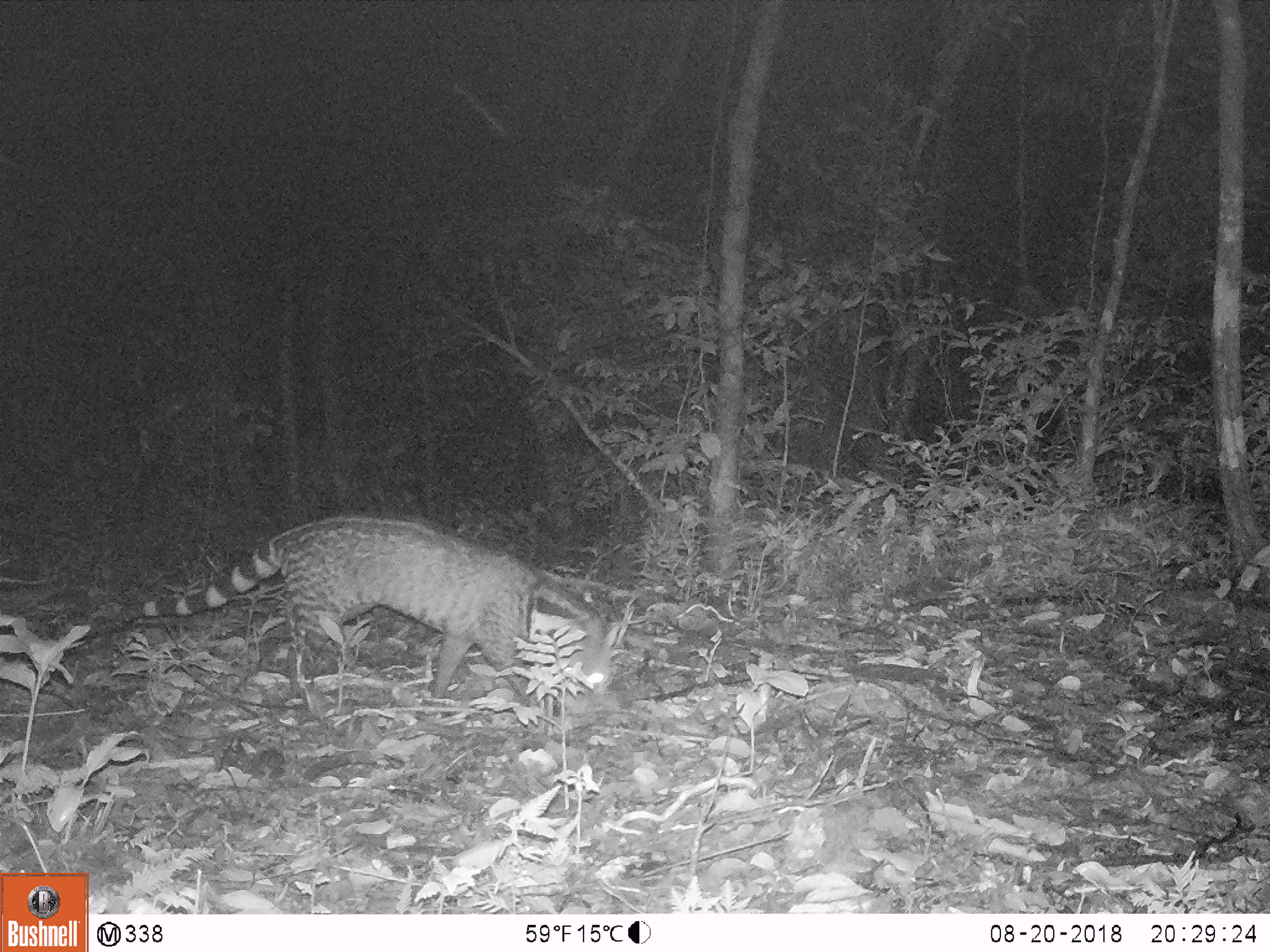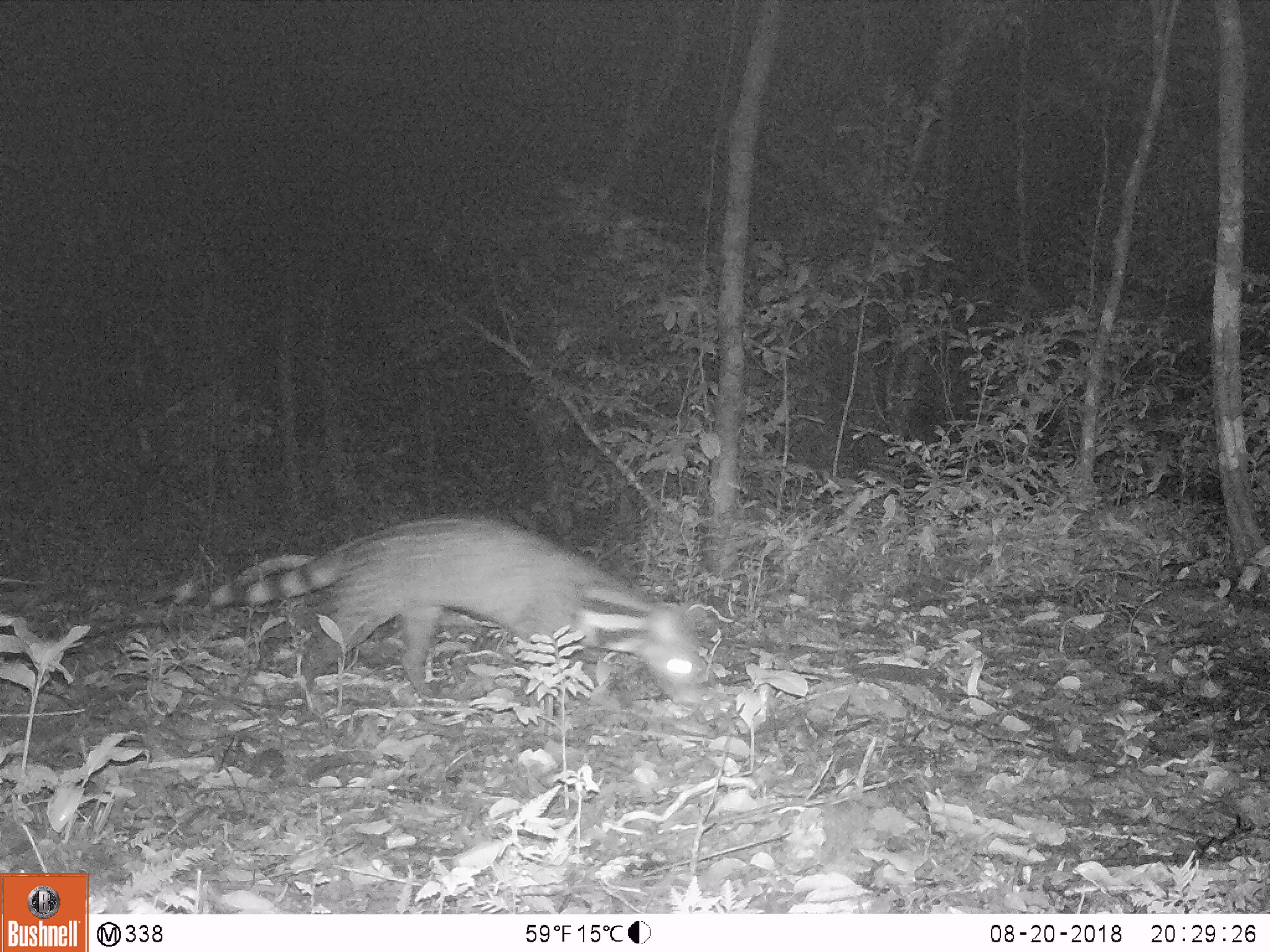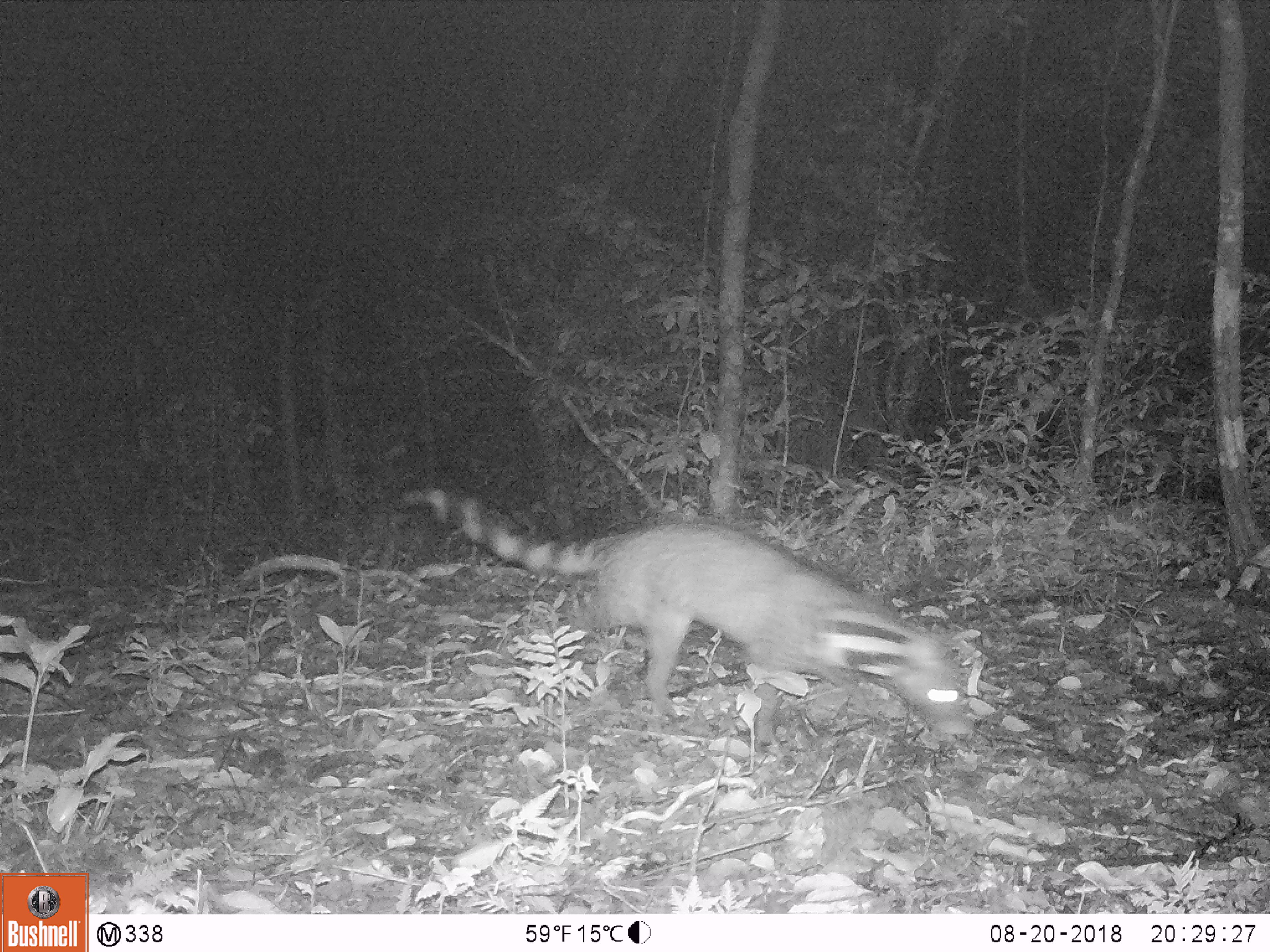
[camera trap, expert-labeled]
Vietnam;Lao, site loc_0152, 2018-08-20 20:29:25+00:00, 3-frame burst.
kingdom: Animalia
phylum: Chordata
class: Mammalia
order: Carnivora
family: Viverridae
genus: Viverra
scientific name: Viverra zibetha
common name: large indian civet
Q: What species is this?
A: Large indian civet (Viverra zibetha).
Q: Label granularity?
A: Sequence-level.